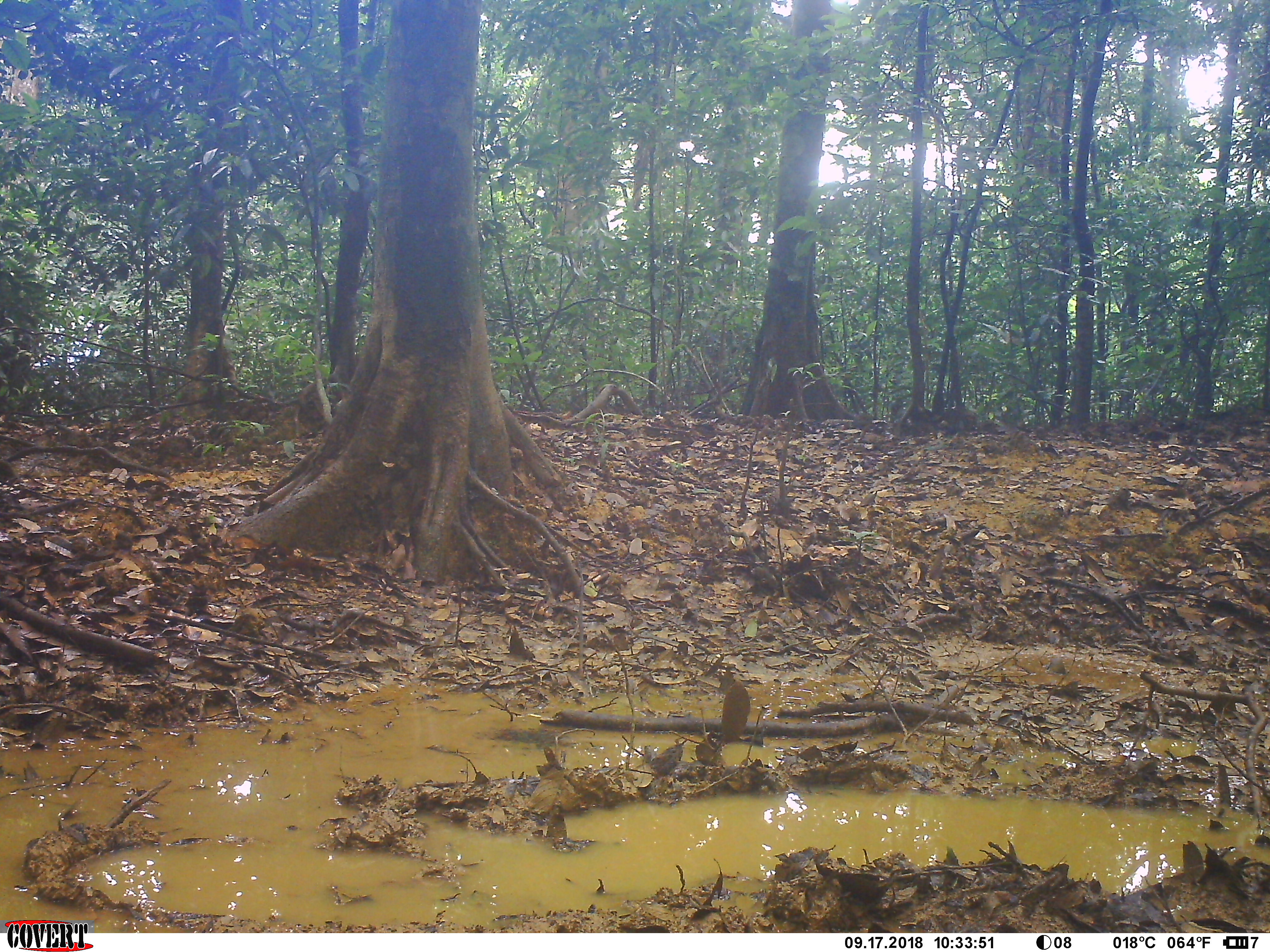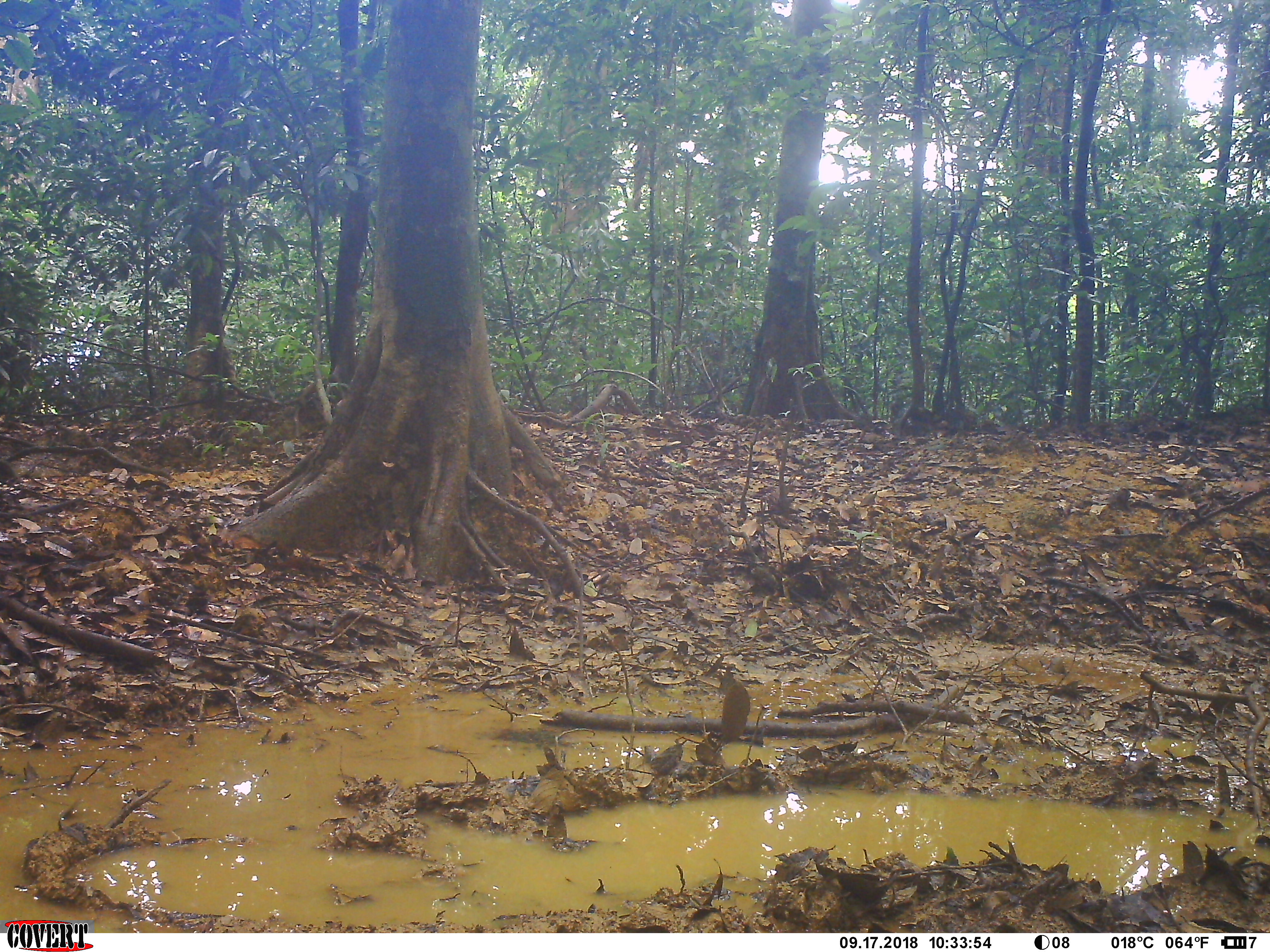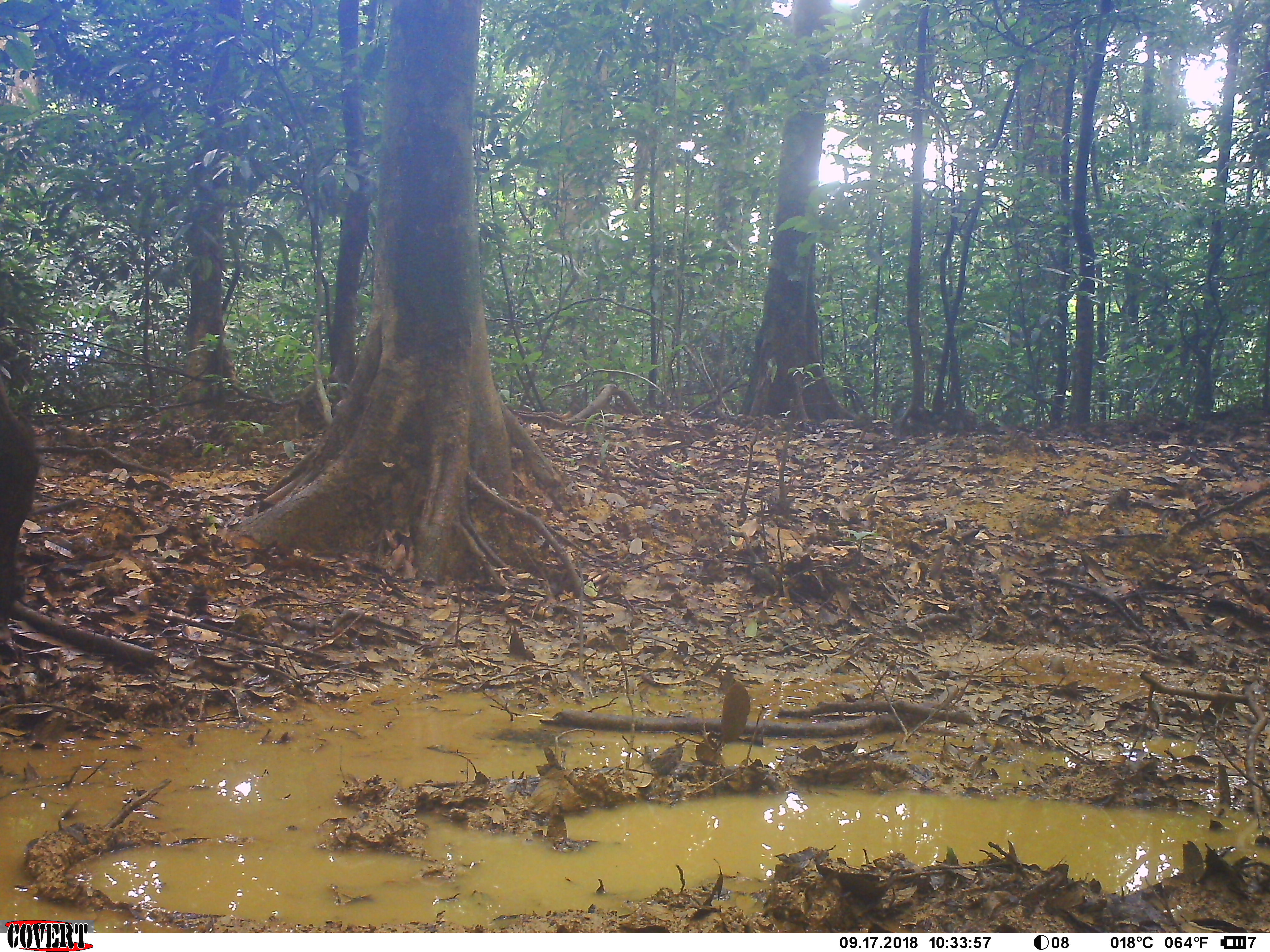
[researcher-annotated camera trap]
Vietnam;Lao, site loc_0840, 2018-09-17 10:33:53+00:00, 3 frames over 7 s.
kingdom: Animalia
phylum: Chordata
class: Mammalia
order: Artiodactyla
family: Suidae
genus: Sus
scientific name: Sus scrofa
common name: eurasian wild pig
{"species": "eurasian wild pig (Sus scrofa)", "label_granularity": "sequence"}